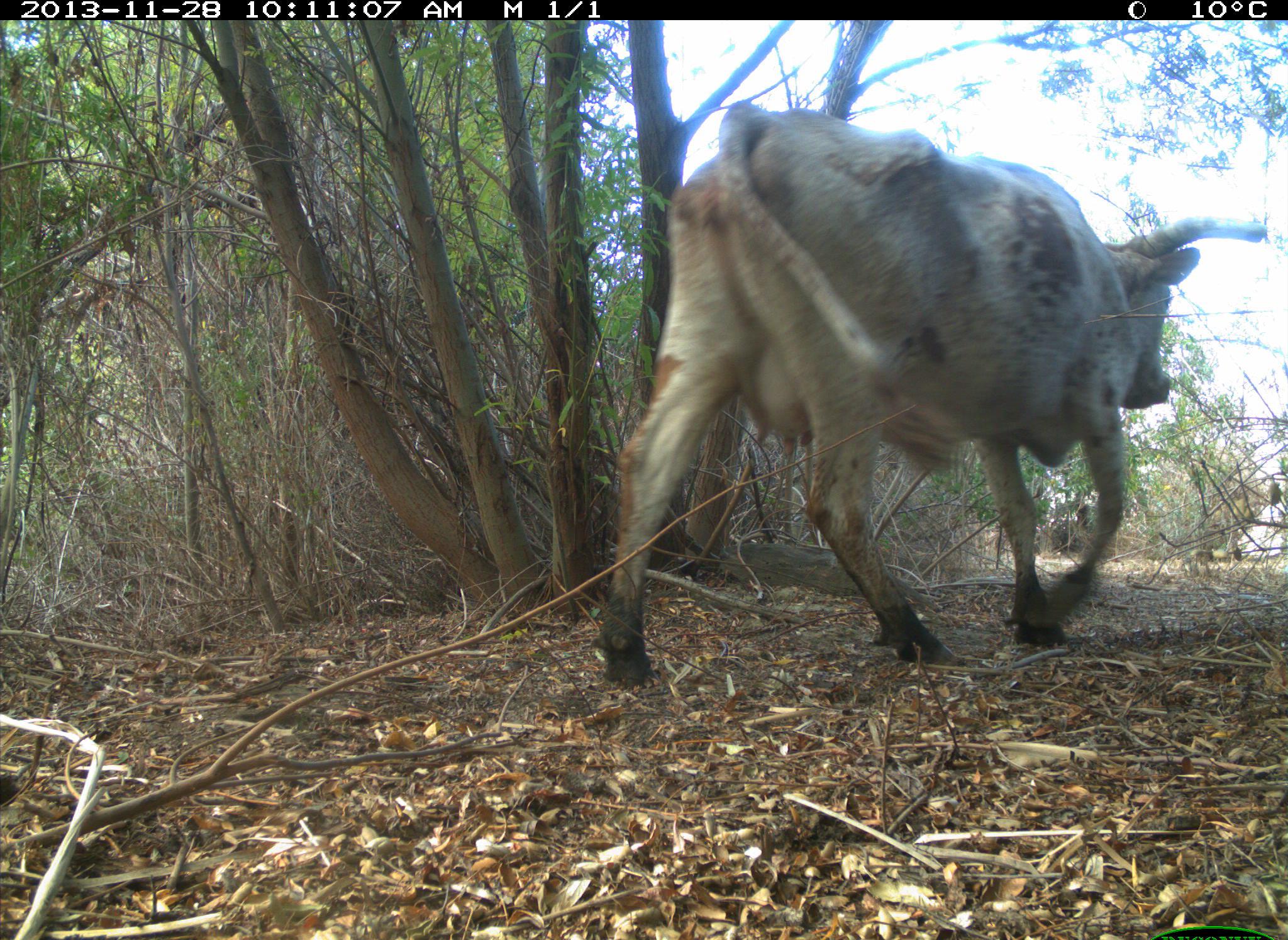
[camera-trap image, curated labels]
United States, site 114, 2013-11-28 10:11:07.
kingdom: Animalia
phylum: Chordata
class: Mammalia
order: Artiodactyla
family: Bovidae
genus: Bos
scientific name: Bos taurus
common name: cow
Cow (Bos taurus).